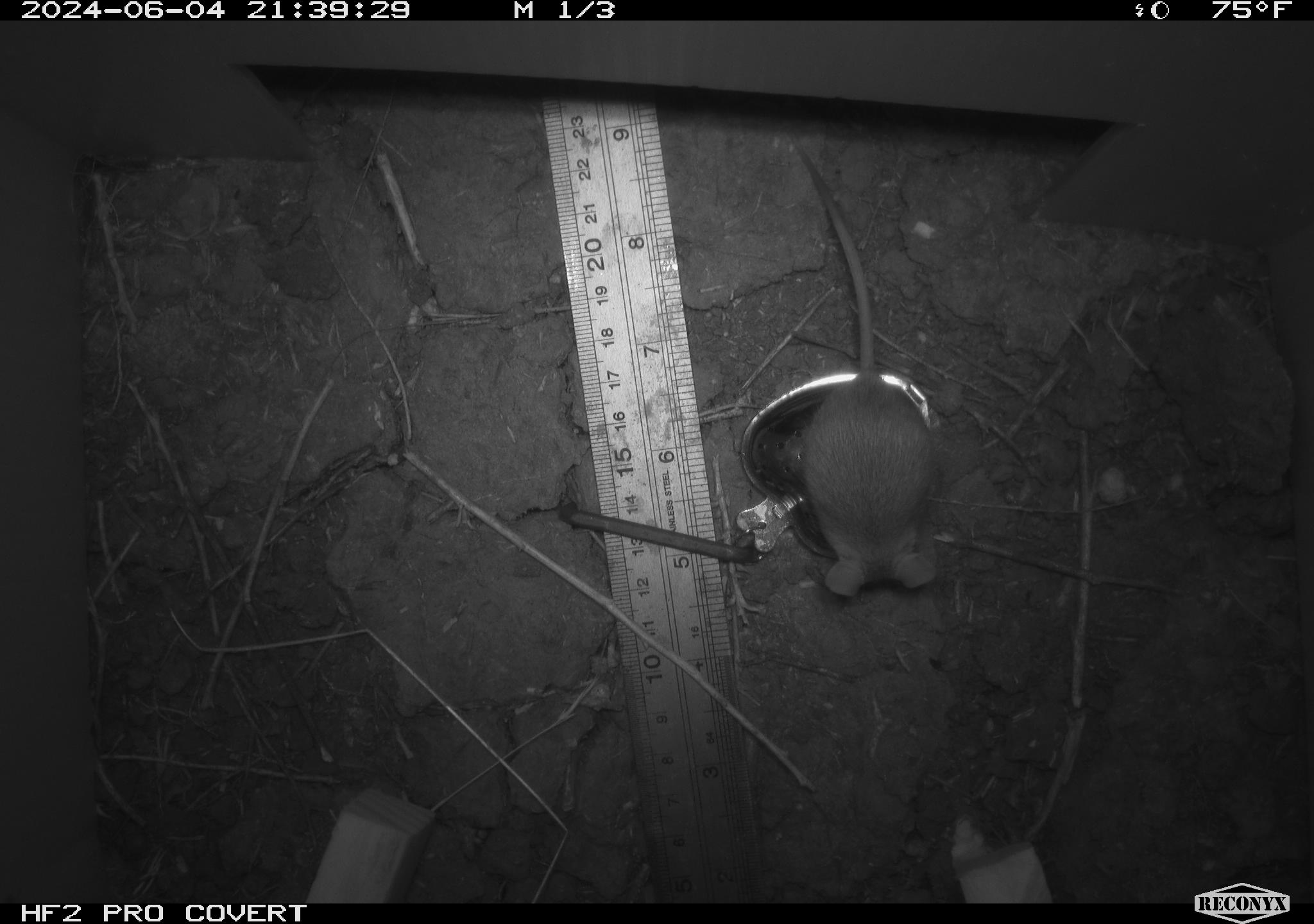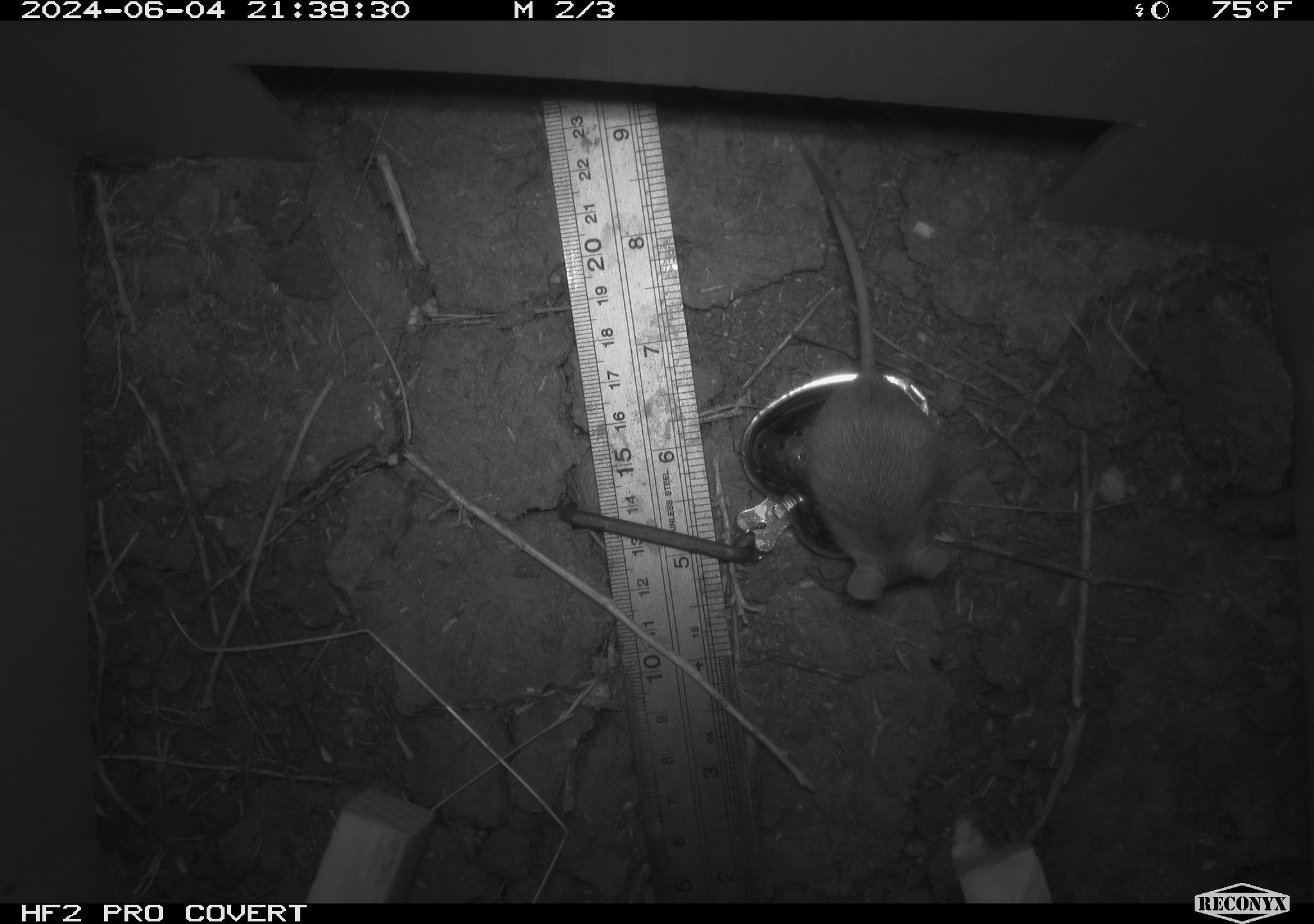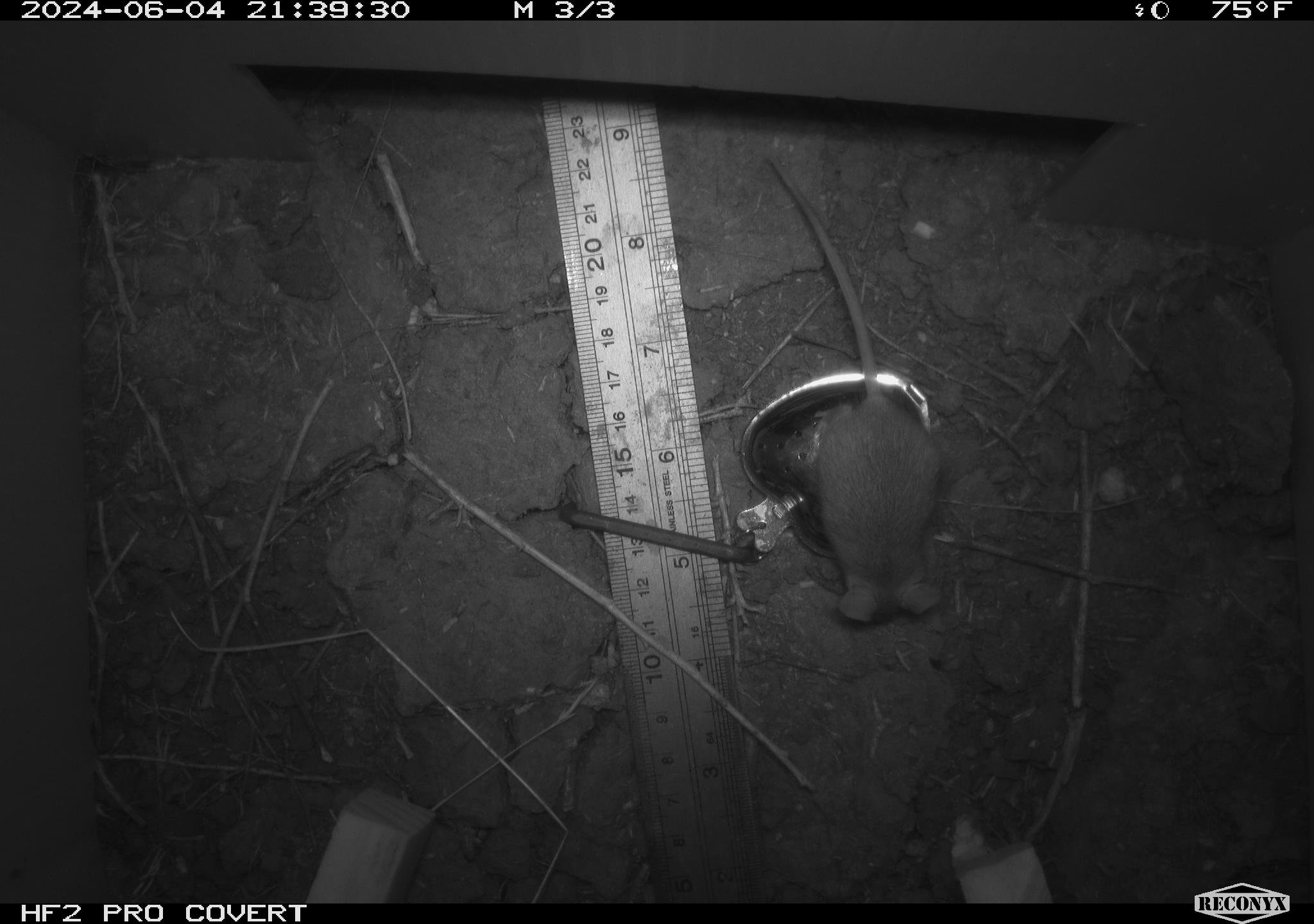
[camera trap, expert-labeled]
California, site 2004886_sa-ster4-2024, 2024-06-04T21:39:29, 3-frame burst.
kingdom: Animalia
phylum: Chordata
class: Mammalia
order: Rodentia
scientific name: Rodentia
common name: mouse species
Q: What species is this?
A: Mouse species (Rodentia).